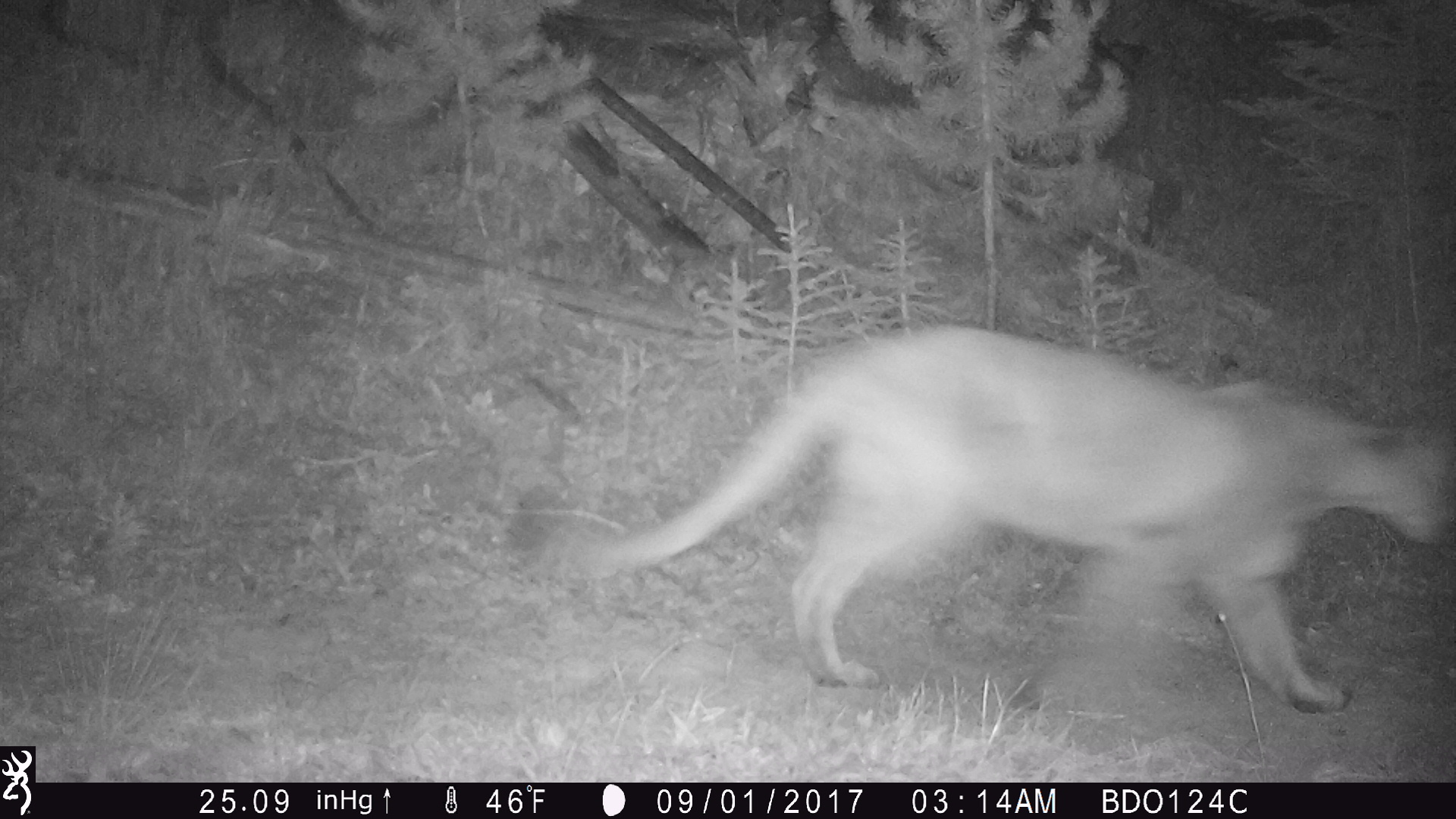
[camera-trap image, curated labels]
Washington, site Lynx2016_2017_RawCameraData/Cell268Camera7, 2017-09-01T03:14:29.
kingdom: Animalia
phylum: Chordata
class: Mammalia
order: Carnivora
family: Felidae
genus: Puma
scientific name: Puma concolor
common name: mountain lion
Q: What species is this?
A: Puma concolor (mountain lion).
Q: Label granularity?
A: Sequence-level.